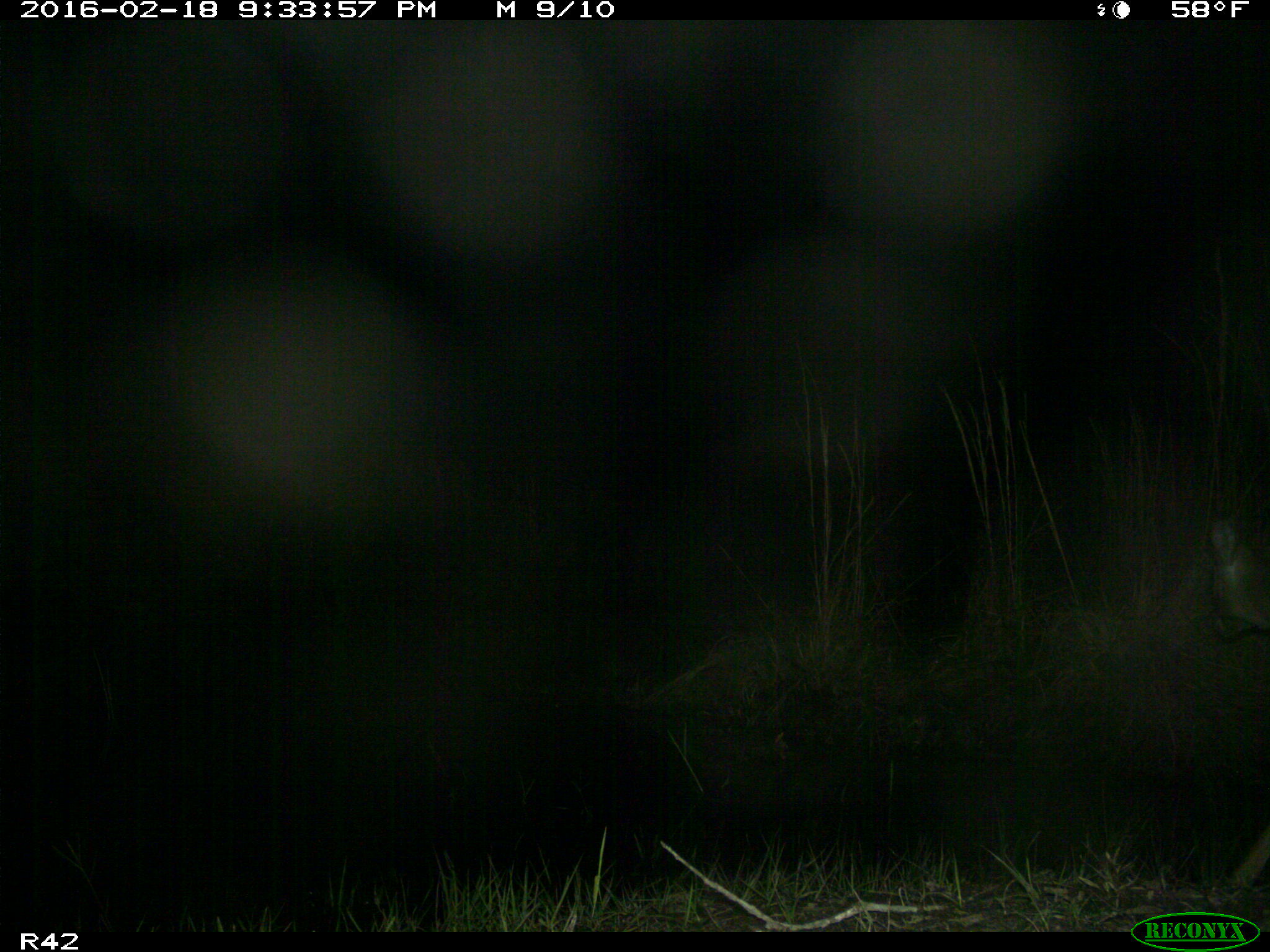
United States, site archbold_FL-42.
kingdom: Animalia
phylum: Chordata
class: Mammalia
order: Artiodactyla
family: Cervidae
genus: Odocoileus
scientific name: Odocoileus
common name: deer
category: unidentified deer